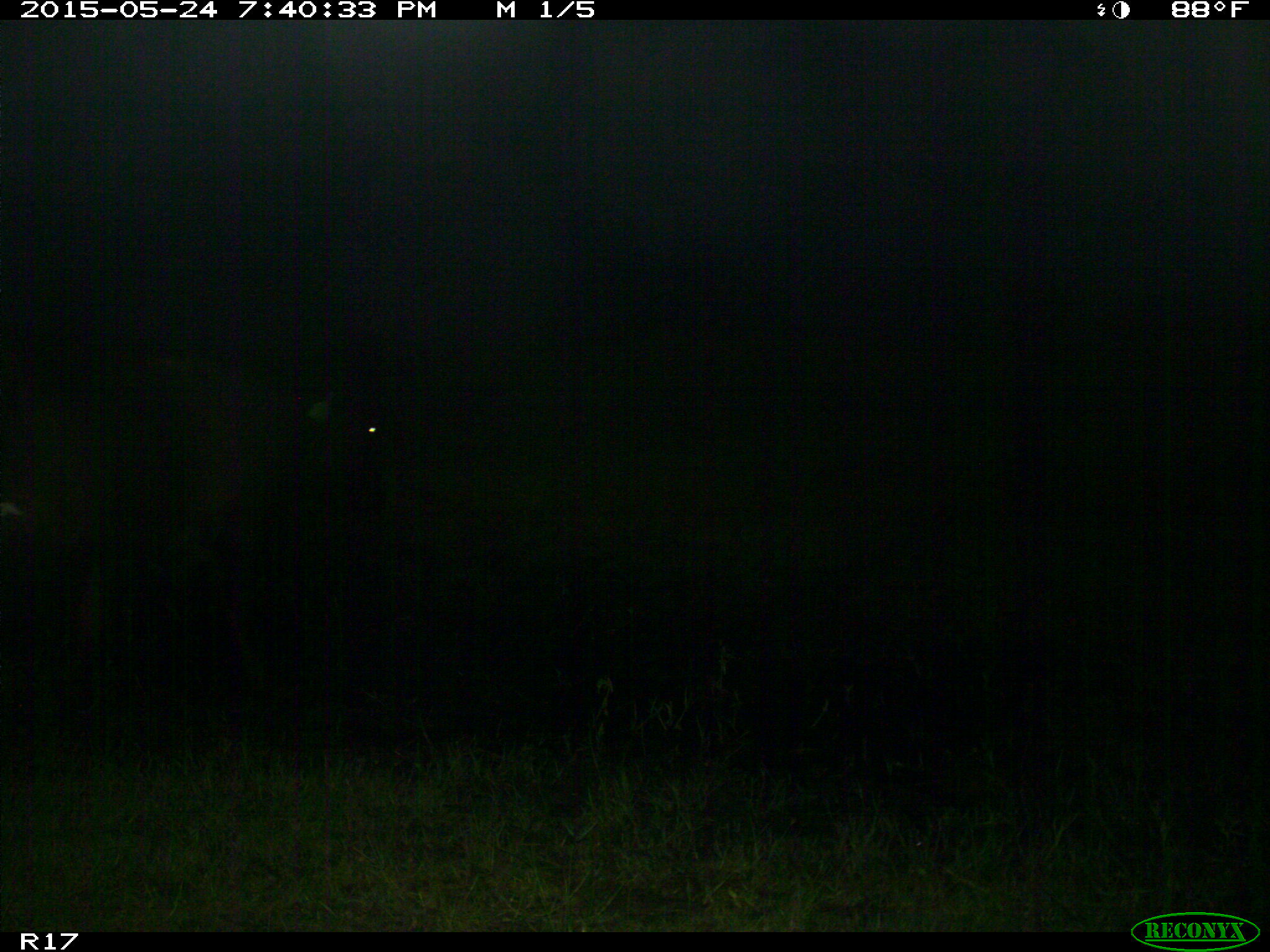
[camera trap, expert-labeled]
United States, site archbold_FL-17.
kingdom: Animalia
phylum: Chordata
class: Mammalia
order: Artiodactyla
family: Bovidae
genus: Bos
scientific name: Bos taurus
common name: domestic cow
Bos taurus (domestic cow).